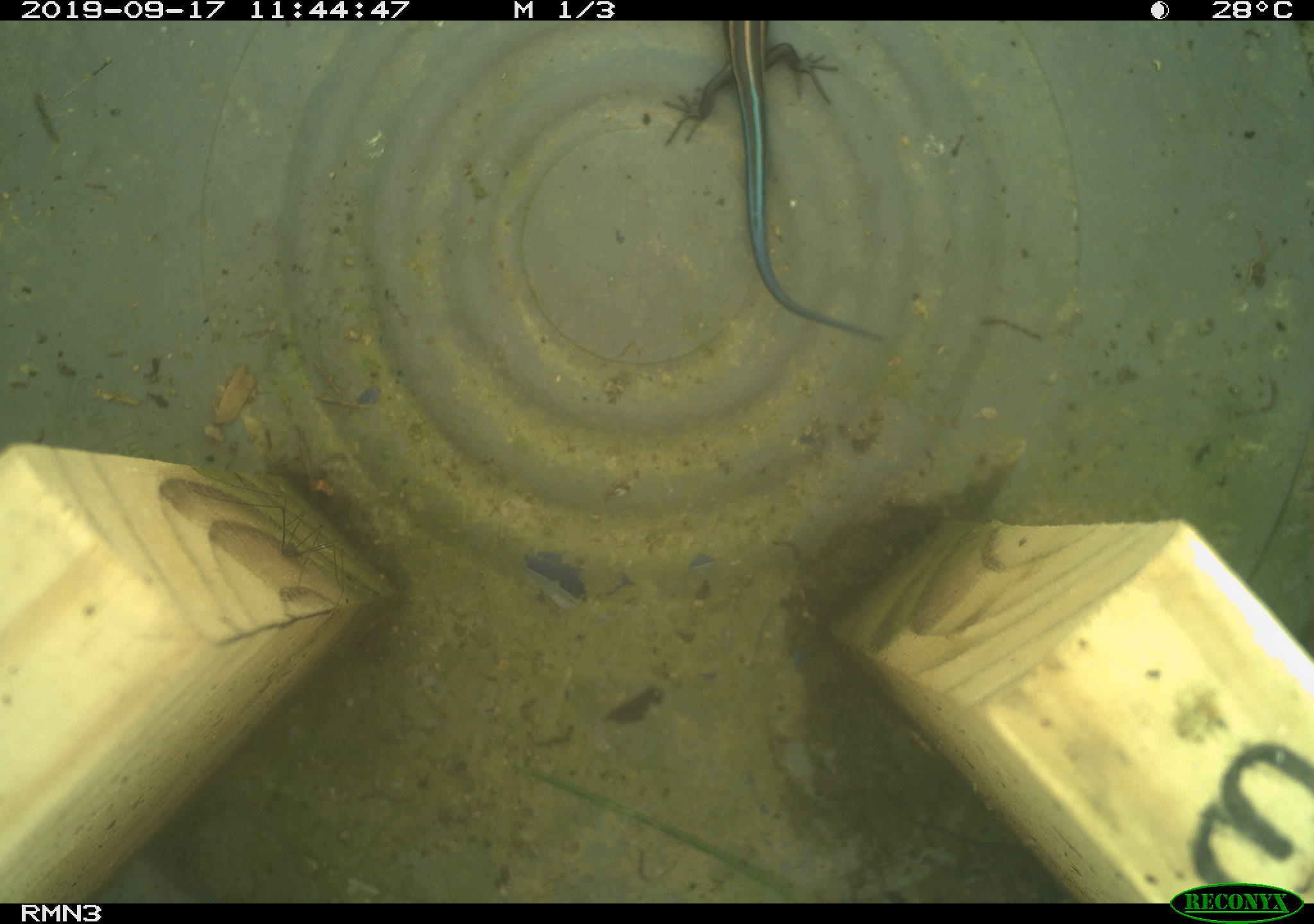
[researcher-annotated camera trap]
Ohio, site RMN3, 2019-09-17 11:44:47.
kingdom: Animalia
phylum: Chordata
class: Reptilia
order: Squamata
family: Scincidae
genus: Plestiodon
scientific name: Plestiodon fasciatus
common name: common five-lined skink